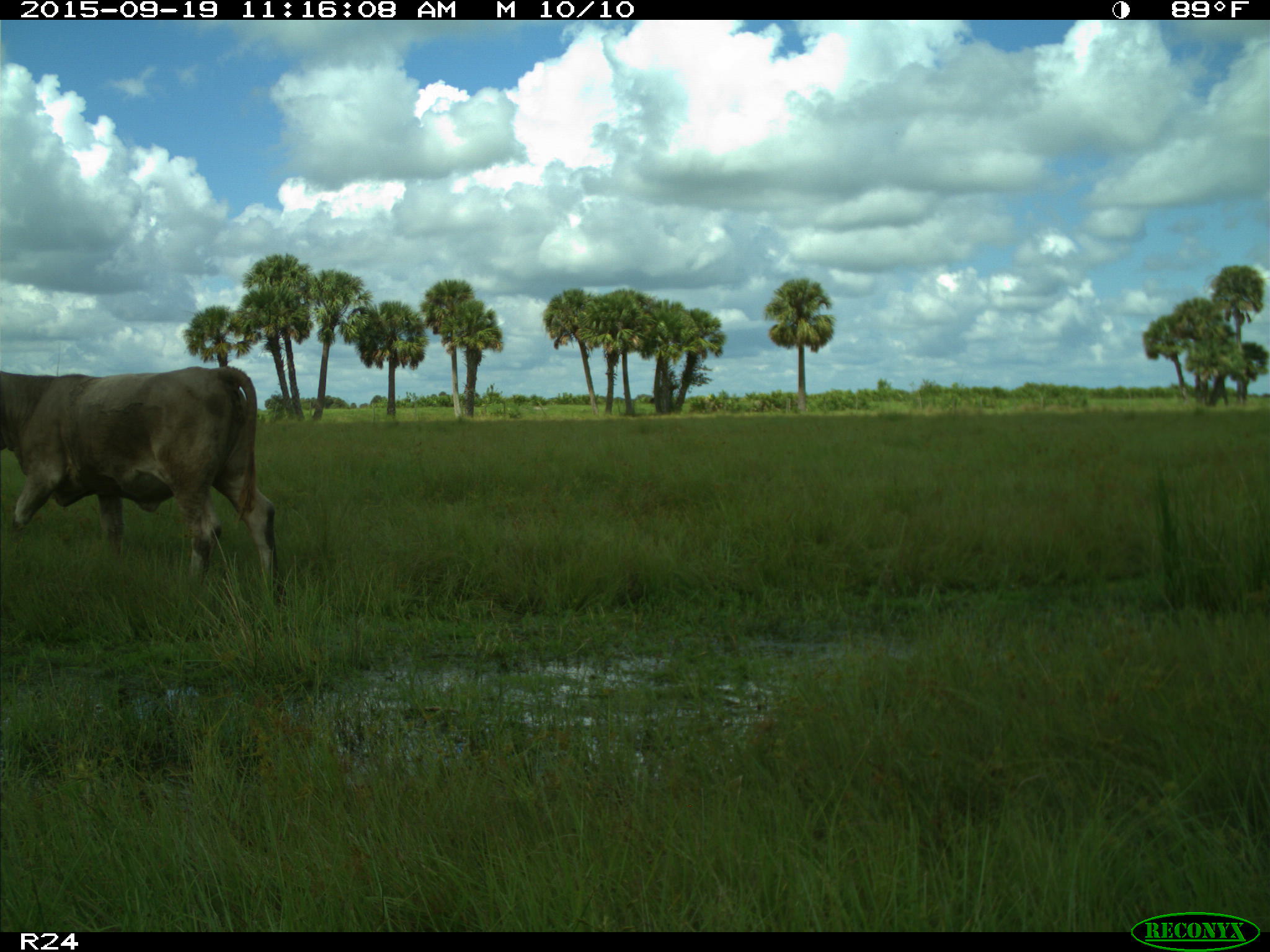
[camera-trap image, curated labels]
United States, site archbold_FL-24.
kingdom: Animalia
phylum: Chordata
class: Mammalia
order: Artiodactyla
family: Bovidae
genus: Bos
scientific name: Bos taurus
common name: domestic cow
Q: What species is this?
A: Bos taurus (domestic cow).